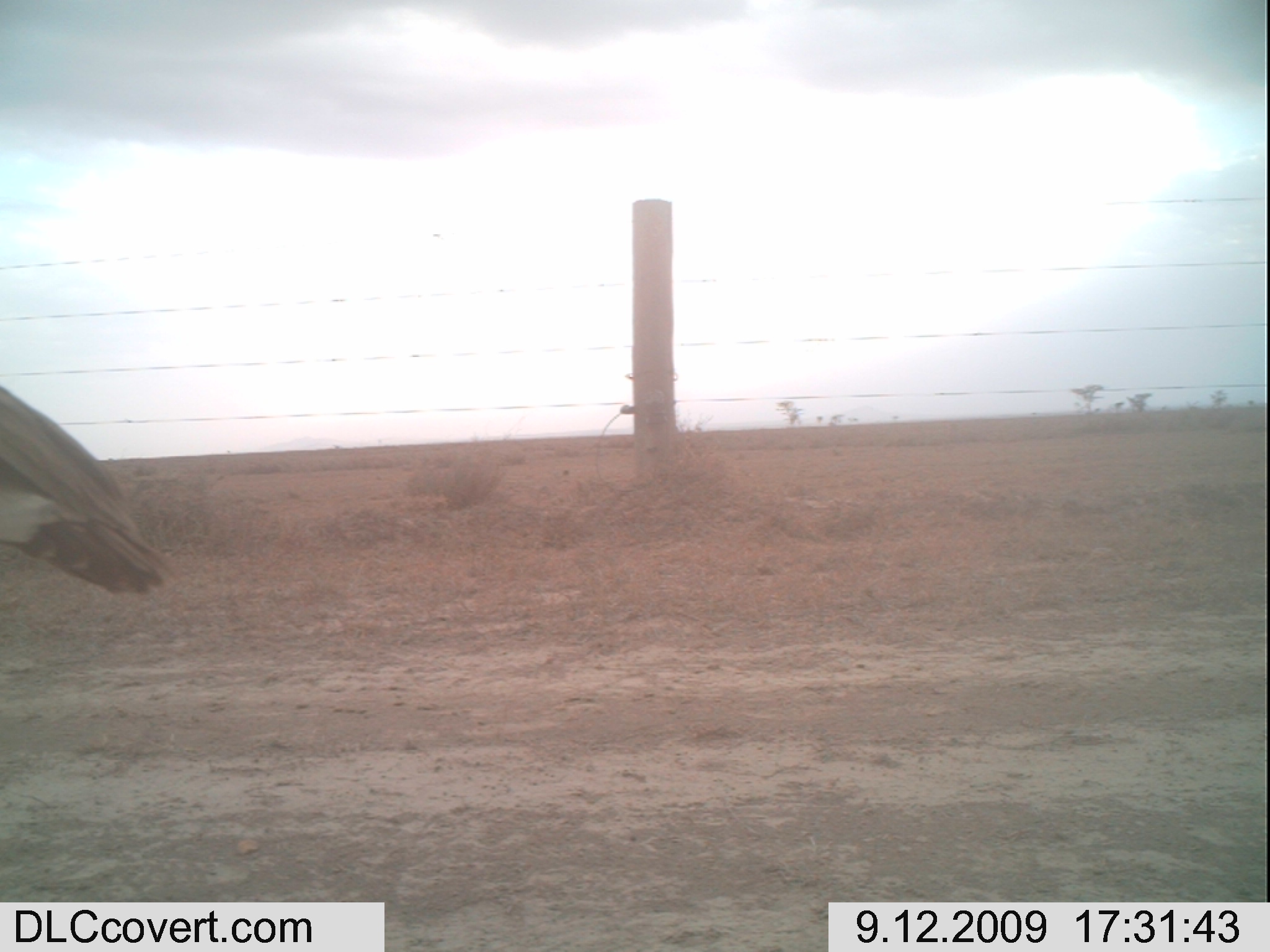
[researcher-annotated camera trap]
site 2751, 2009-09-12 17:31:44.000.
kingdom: Animalia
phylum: Chordata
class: Aves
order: Otidiformes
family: Otididae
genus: Ardeotis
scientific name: Ardeotis kori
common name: kori bustard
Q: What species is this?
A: Ardeotis kori (kori bustard).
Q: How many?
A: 1.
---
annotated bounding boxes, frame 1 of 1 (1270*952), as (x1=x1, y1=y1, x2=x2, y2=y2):
ardeotis kori: (x1=0, y1=383, x2=186, y2=598)